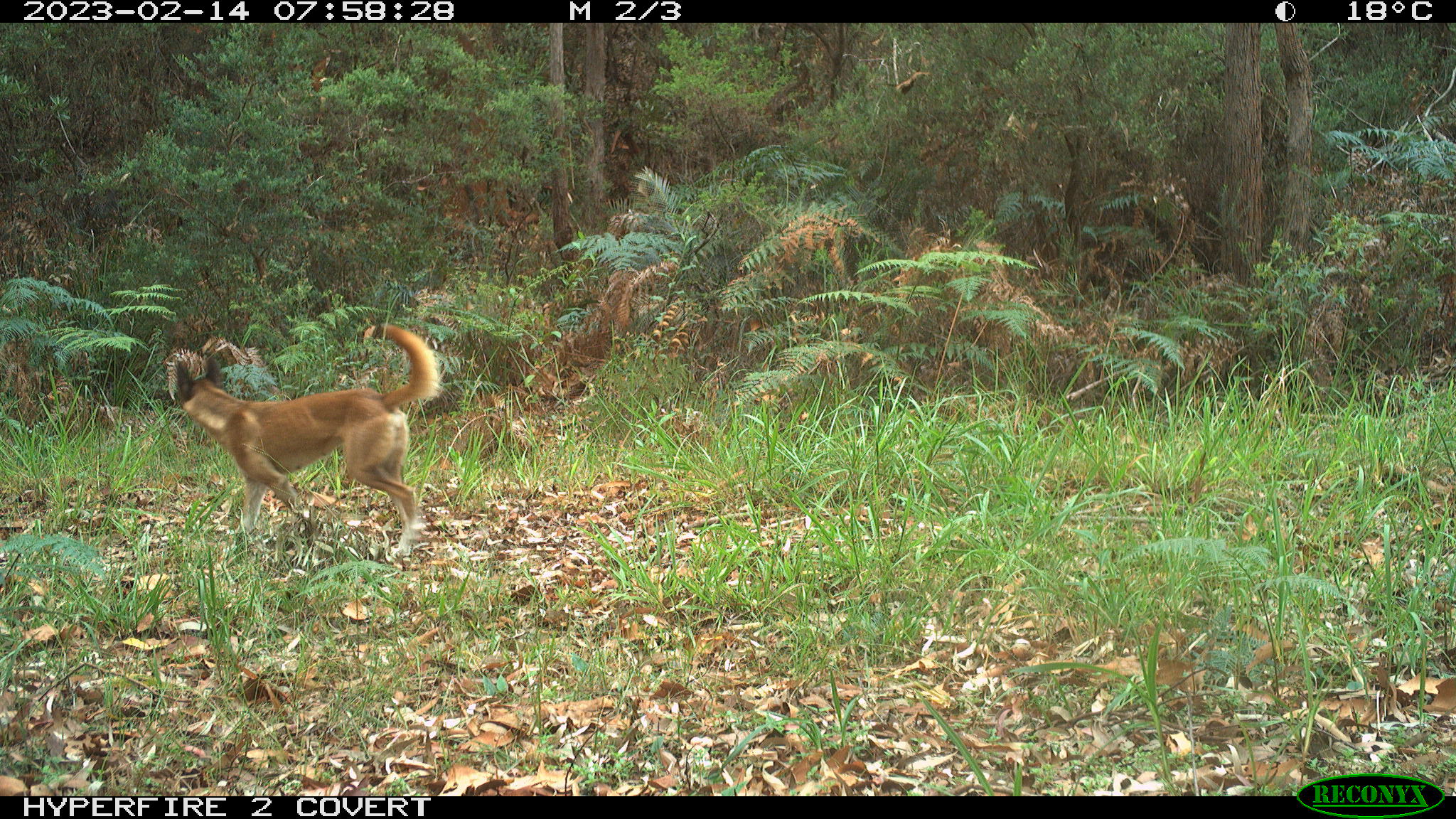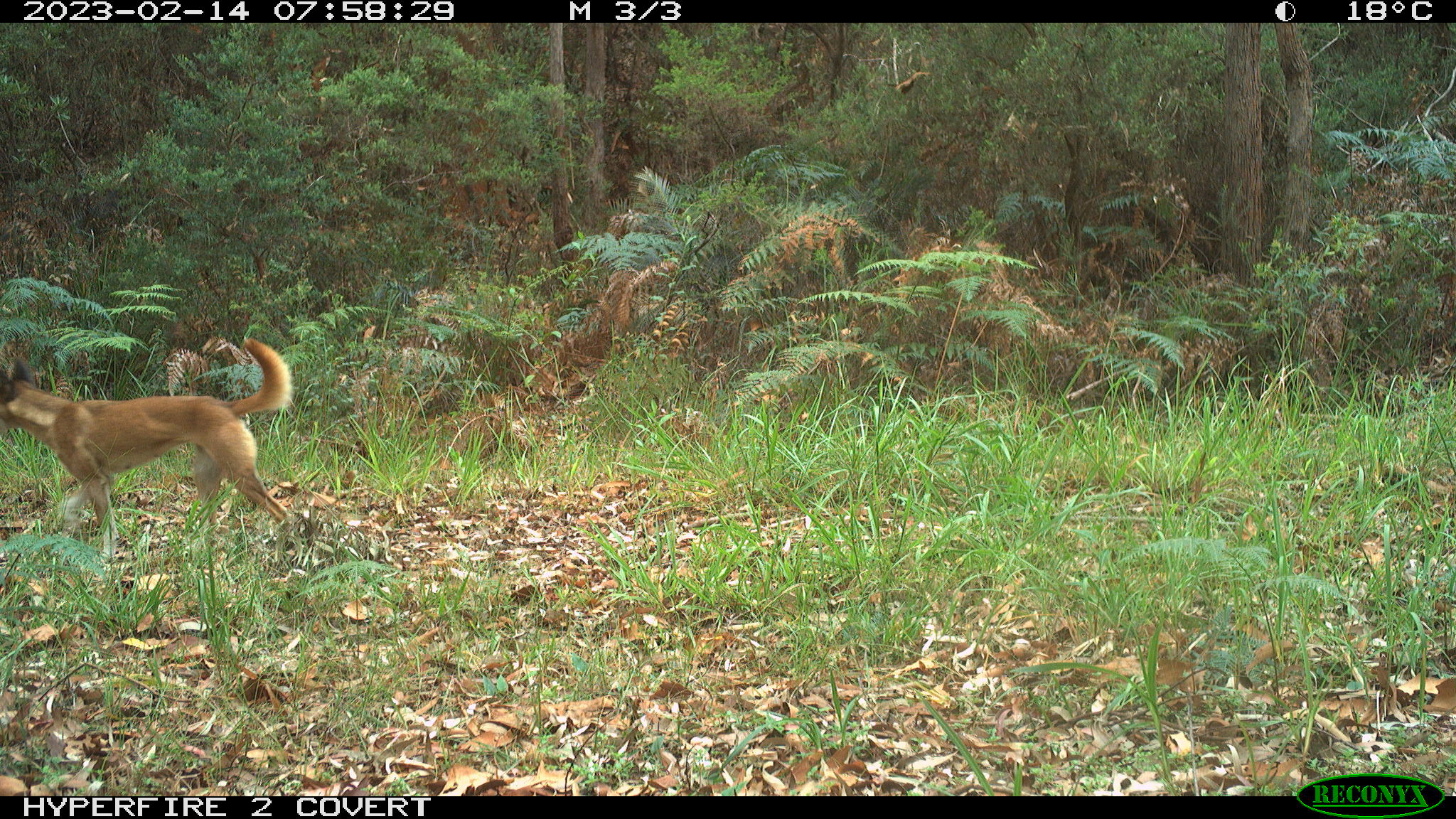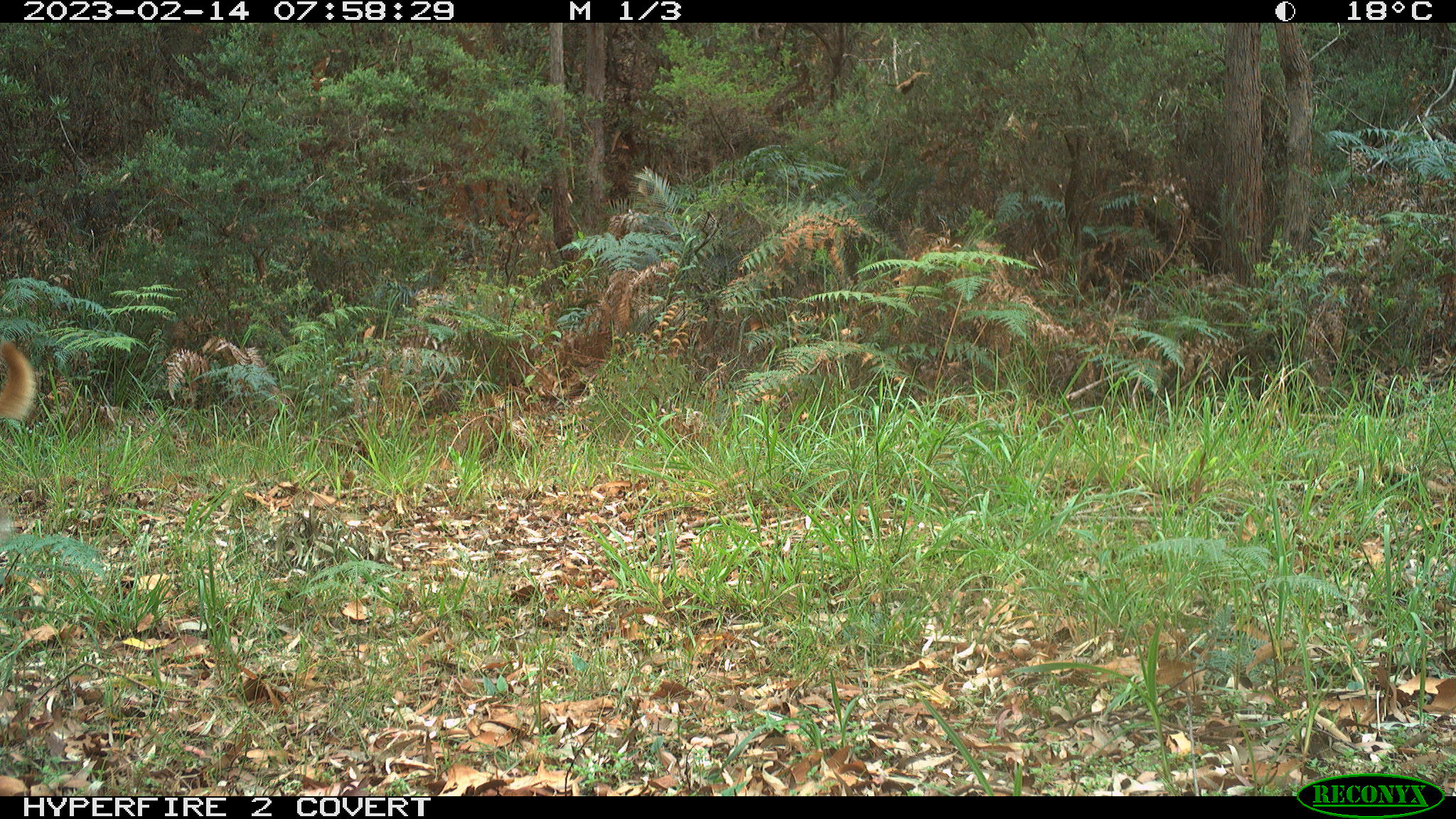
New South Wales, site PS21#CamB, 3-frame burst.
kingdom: Animalia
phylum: Chordata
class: Mammalia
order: Carnivora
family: Canidae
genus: Canis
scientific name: Canis familiaris dingo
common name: dingo